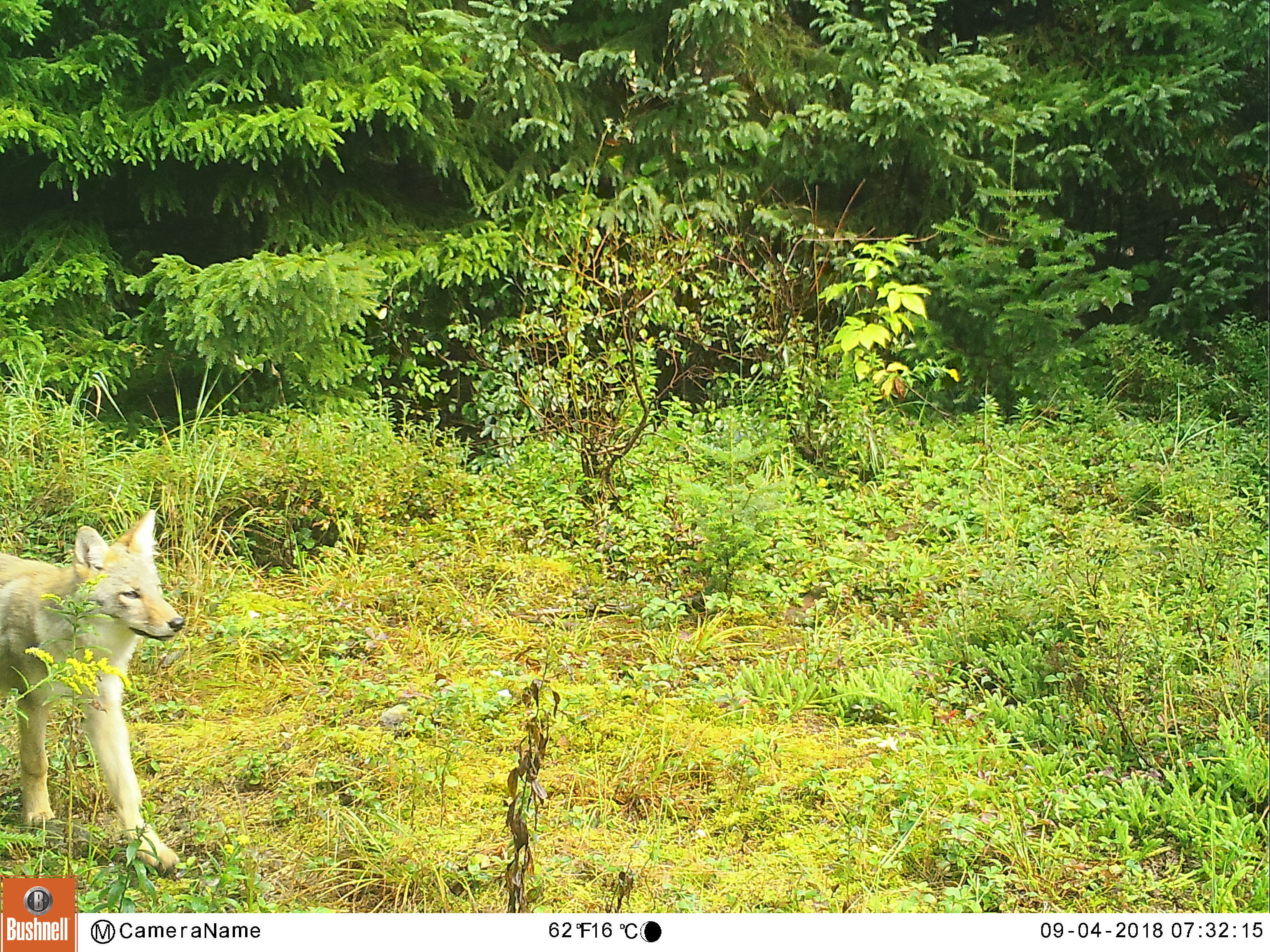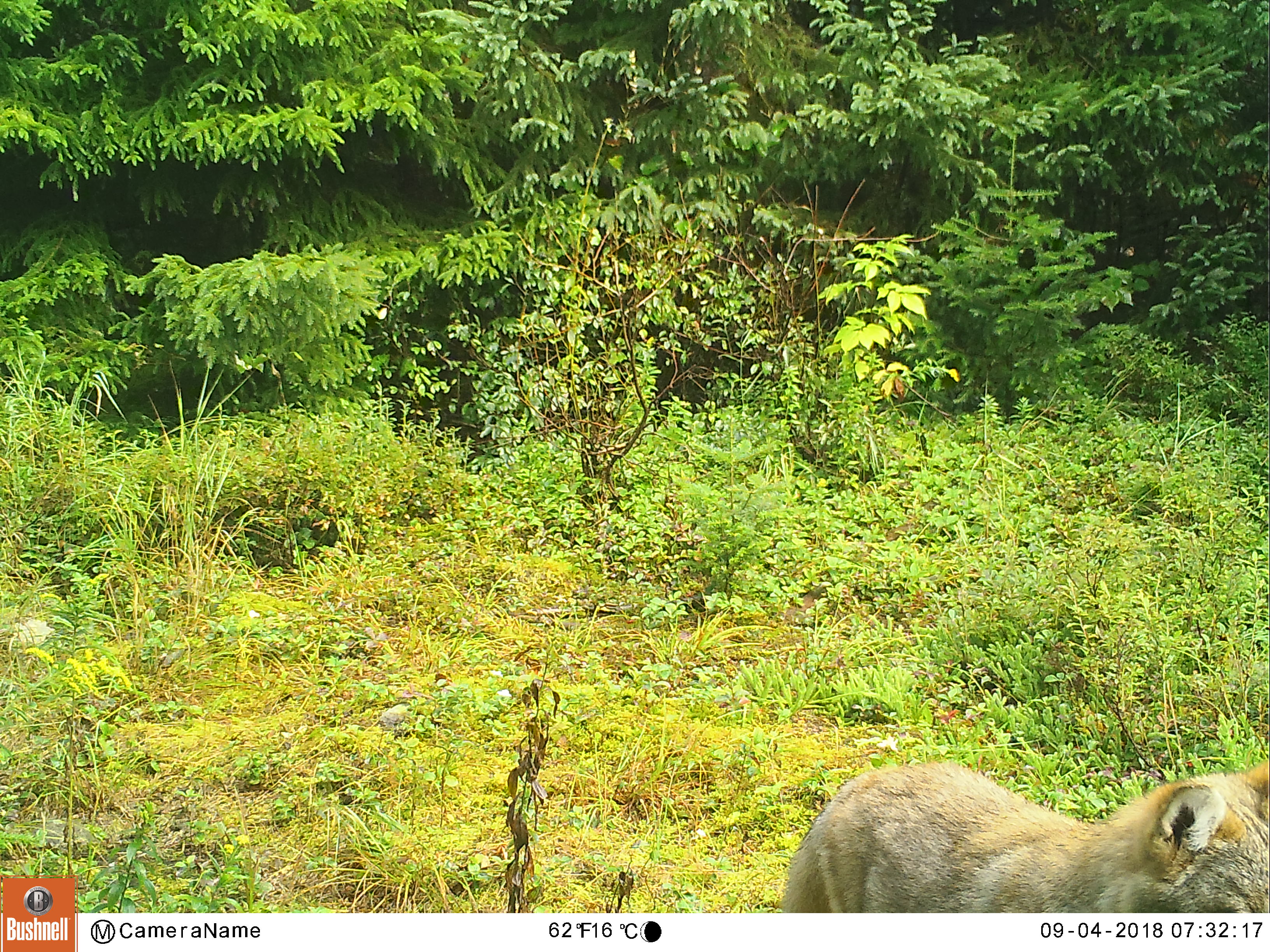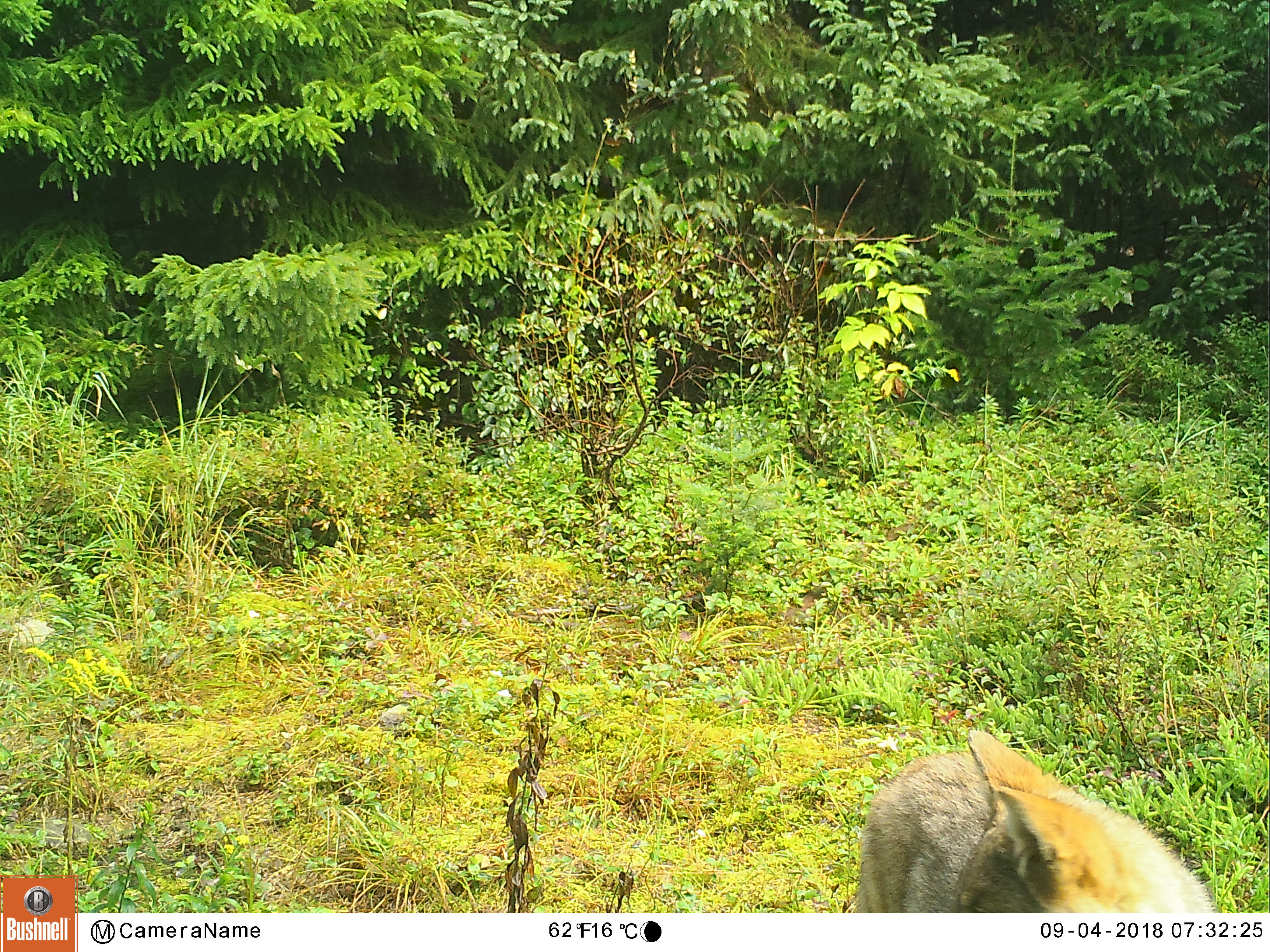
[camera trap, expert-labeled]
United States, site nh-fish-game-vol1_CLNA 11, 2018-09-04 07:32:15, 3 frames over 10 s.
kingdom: Animalia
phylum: Chordata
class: Mammalia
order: Carnivora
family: Canidae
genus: Canis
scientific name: Canis latrans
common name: coyote